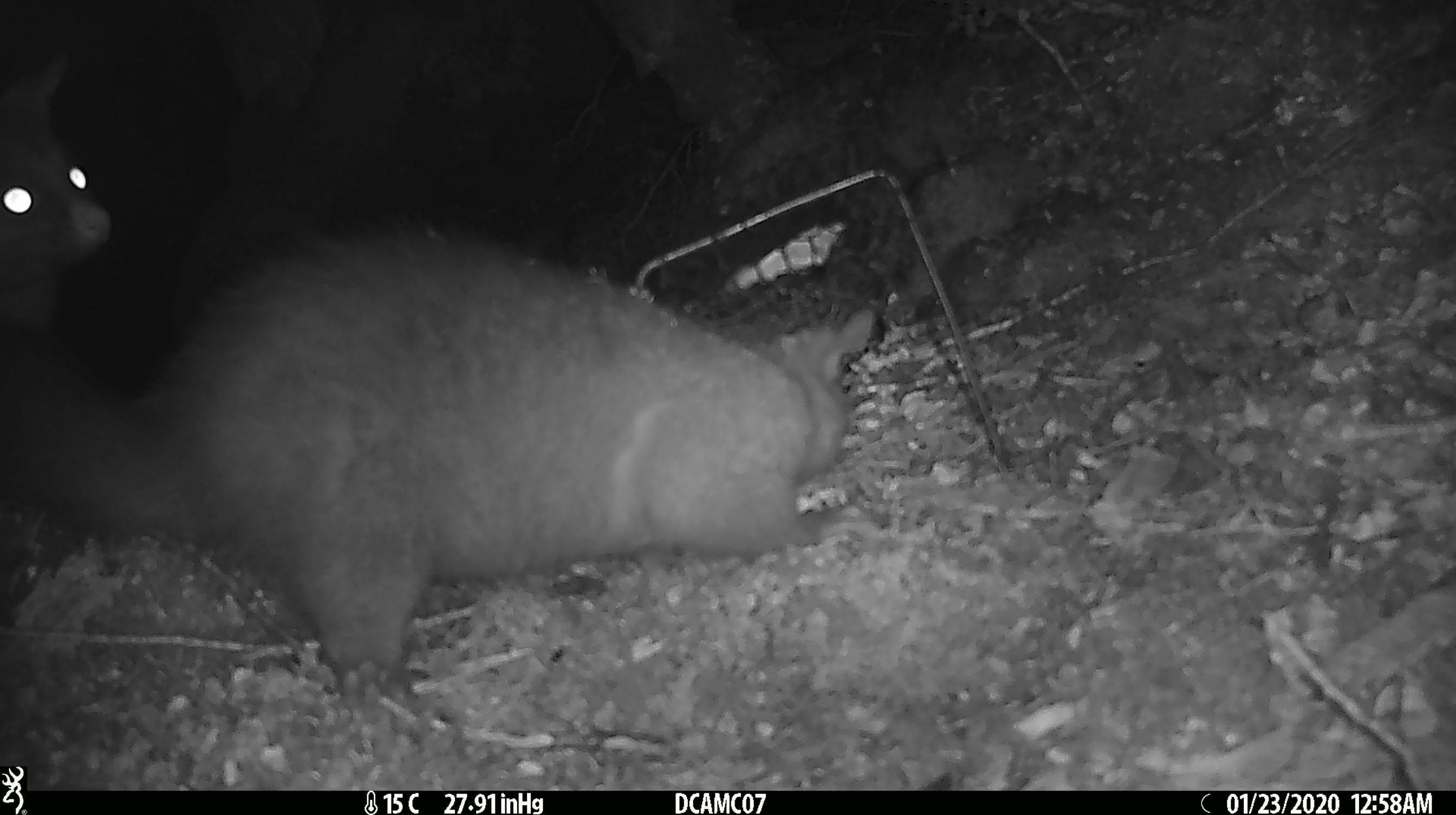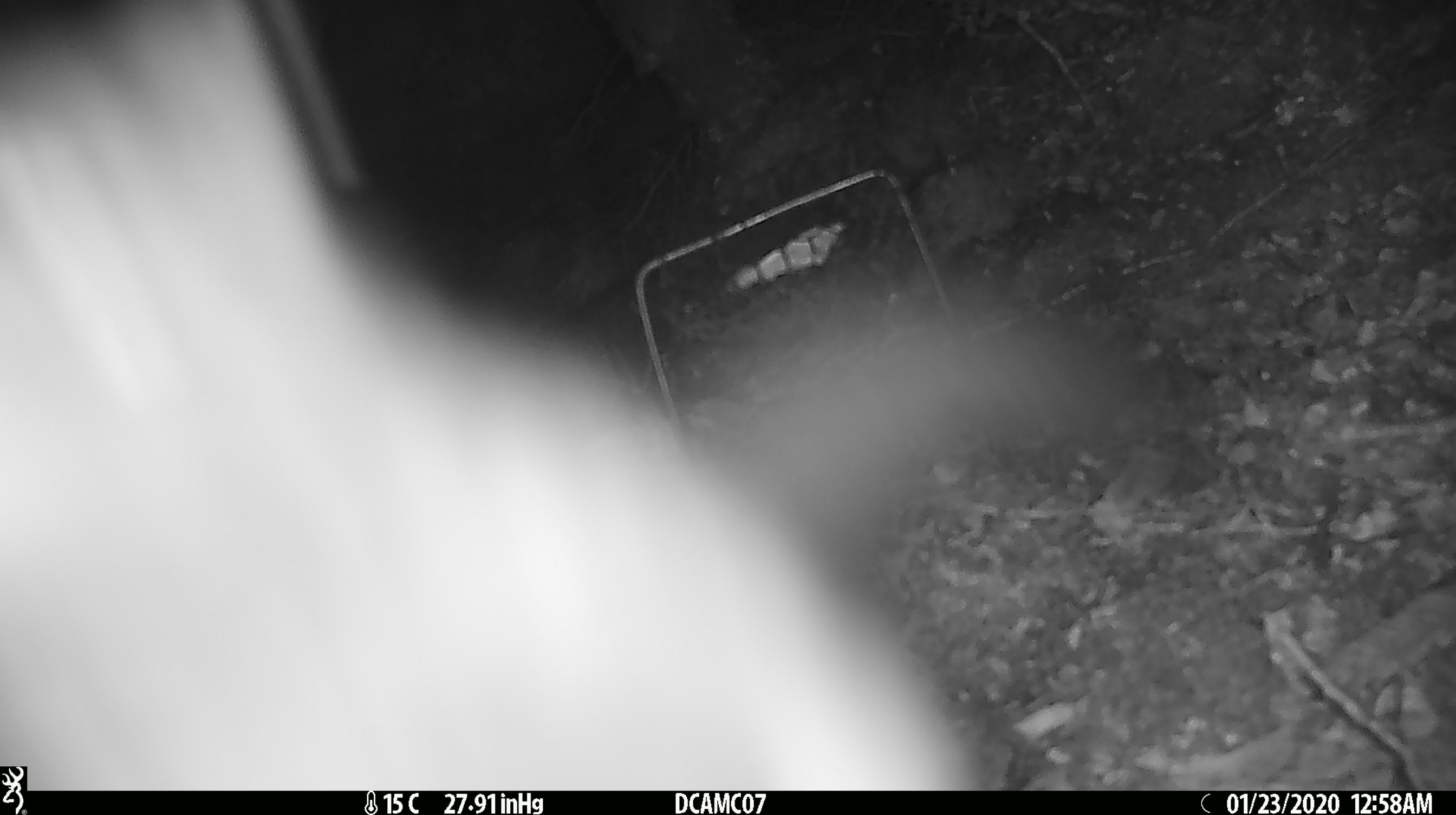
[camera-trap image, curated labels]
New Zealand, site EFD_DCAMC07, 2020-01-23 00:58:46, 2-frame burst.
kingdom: Animalia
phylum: Chordata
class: Mammalia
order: Diprotodontia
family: Phalangeridae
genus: Trichosurus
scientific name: Trichosurus vulpecula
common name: common brushtail possum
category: possum